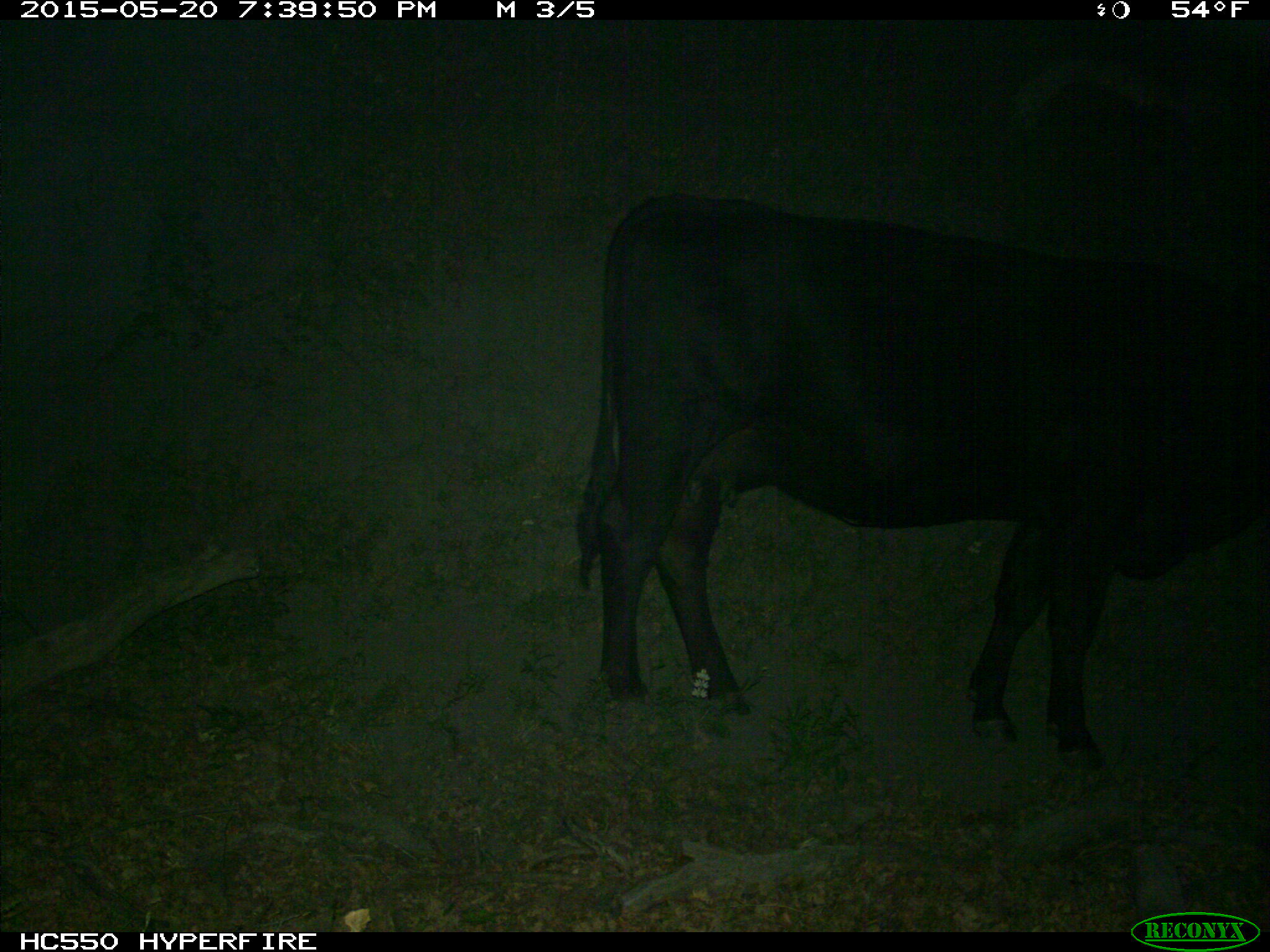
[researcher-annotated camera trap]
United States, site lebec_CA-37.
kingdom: Animalia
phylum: Chordata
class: Mammalia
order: Artiodactyla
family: Bovidae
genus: Bos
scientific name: Bos taurus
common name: domestic cow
Bos taurus (domestic cow).